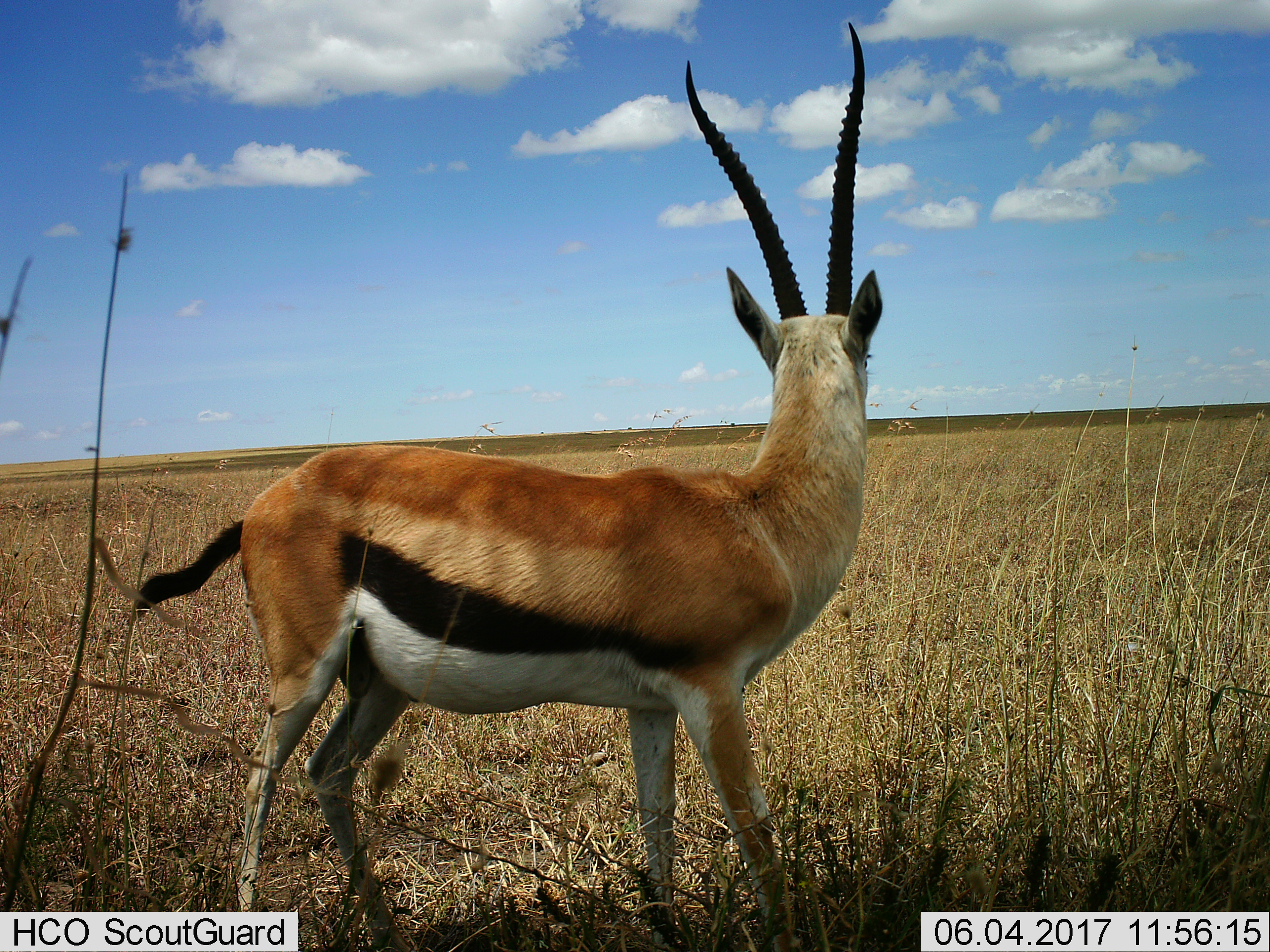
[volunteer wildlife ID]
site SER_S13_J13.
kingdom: Animalia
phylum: Chordata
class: Mammalia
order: Artiodactyla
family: Bovidae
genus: Eudorcas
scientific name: Eudorcas thomsonii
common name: thomson's gazelle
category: gazellethomsons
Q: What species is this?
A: Gazellethomsons (thomson's gazelle) (Eudorcas thomsonii).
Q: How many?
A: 1.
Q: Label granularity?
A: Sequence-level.